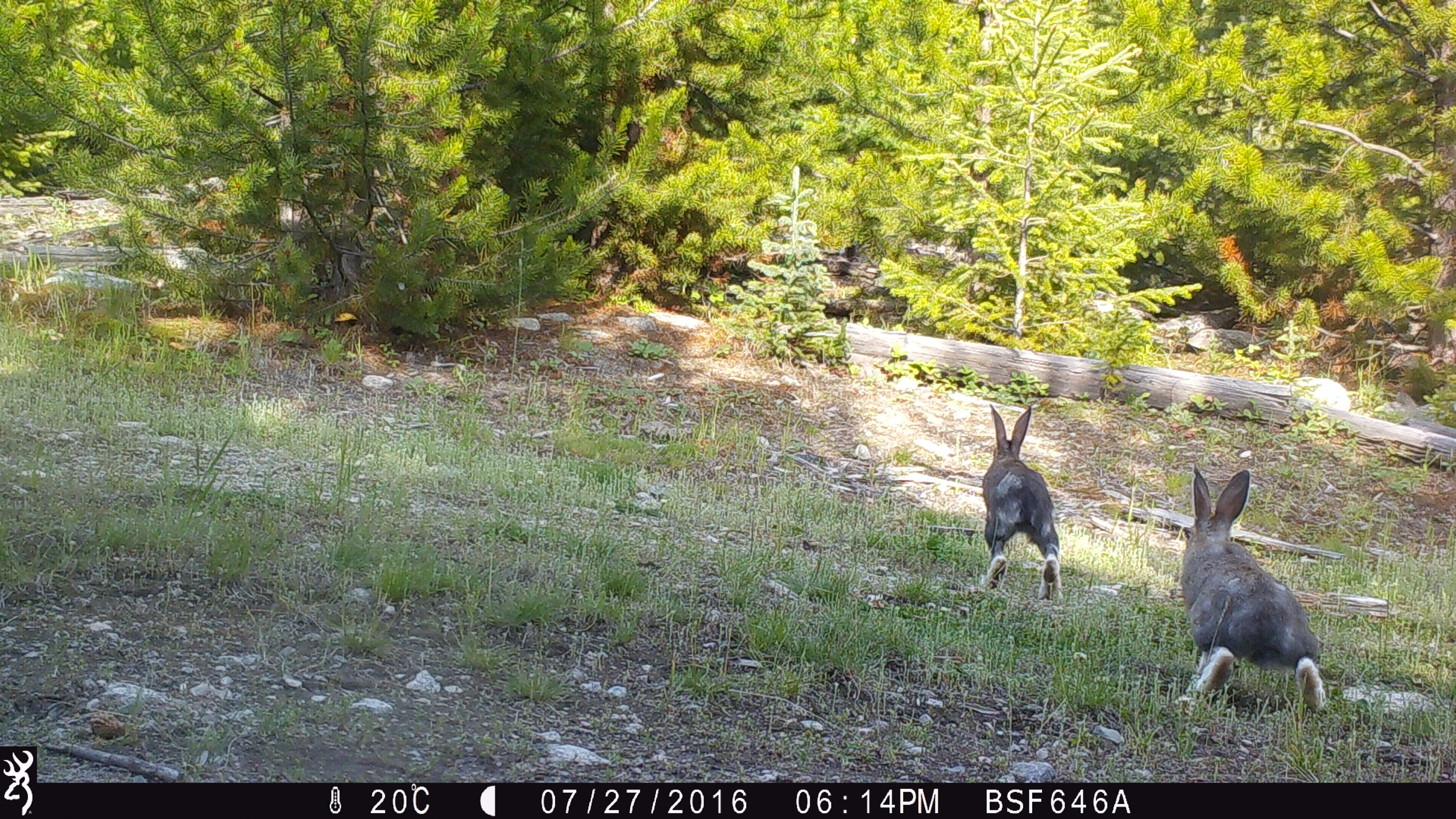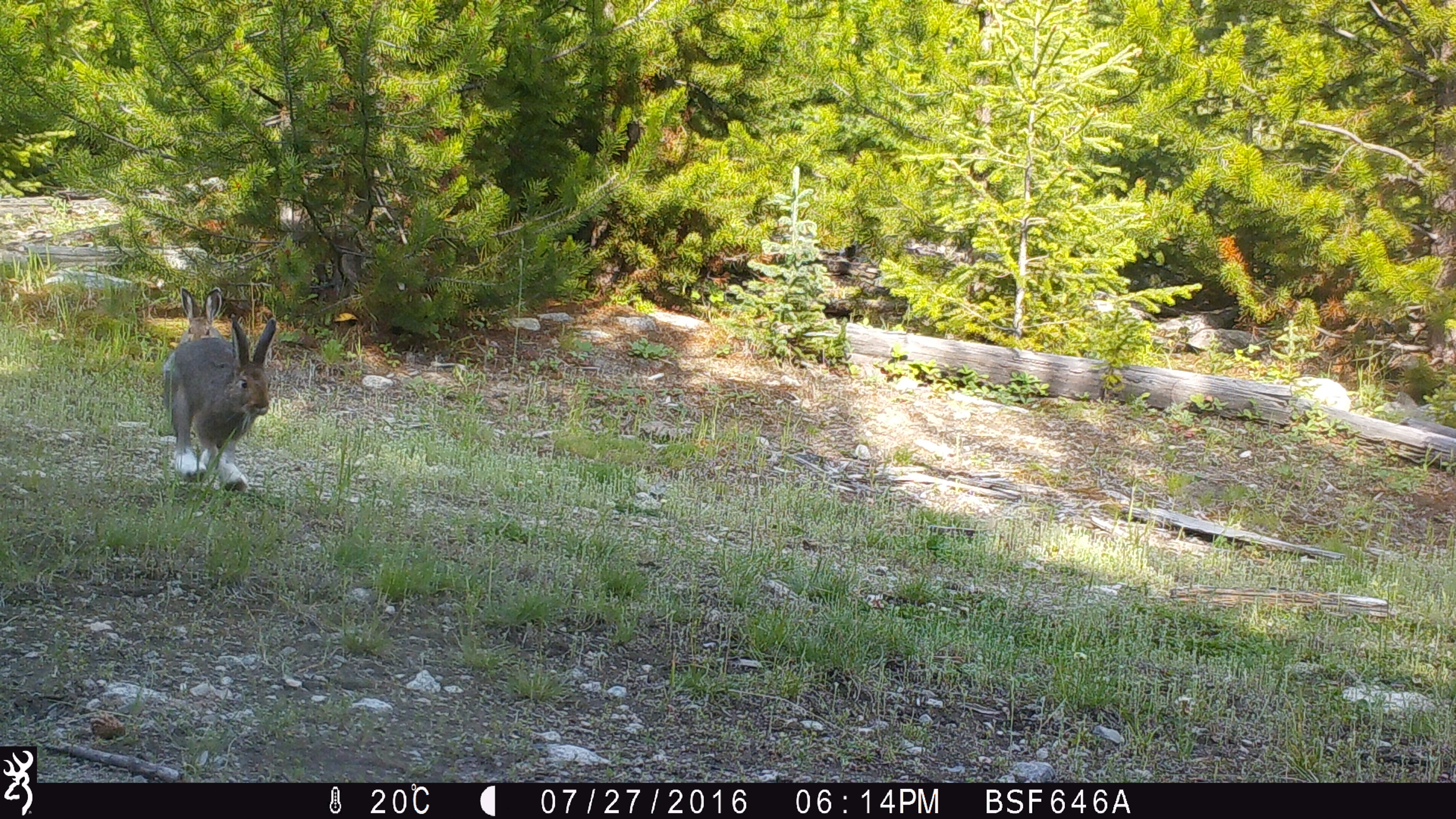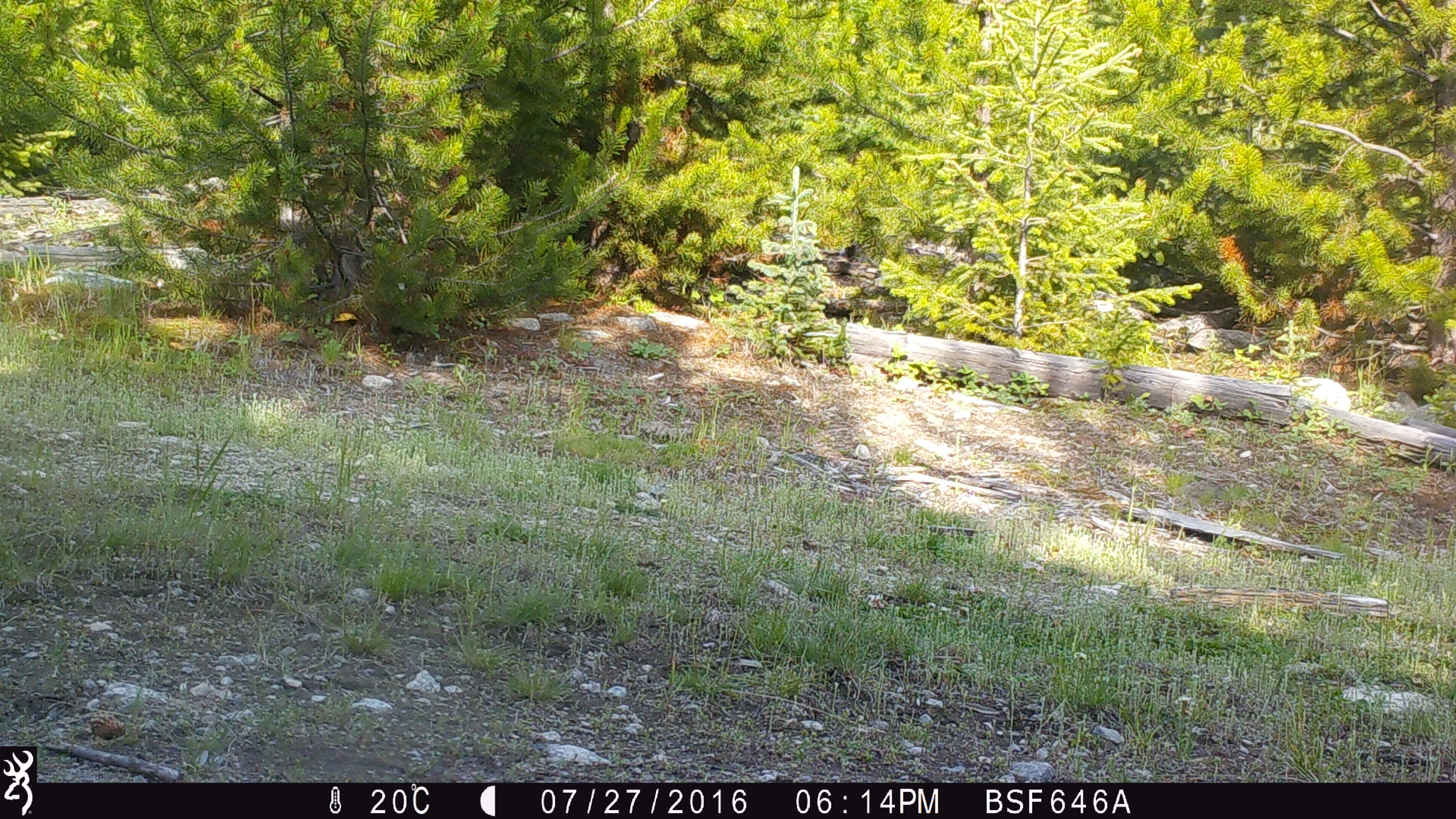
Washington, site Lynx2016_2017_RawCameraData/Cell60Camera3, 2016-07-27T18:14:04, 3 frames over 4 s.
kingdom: Animalia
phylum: Chordata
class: Mammalia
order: Lagomorpha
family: Leporidae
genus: Lepus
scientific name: Lepus americanus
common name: snowshoe hare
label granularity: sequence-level